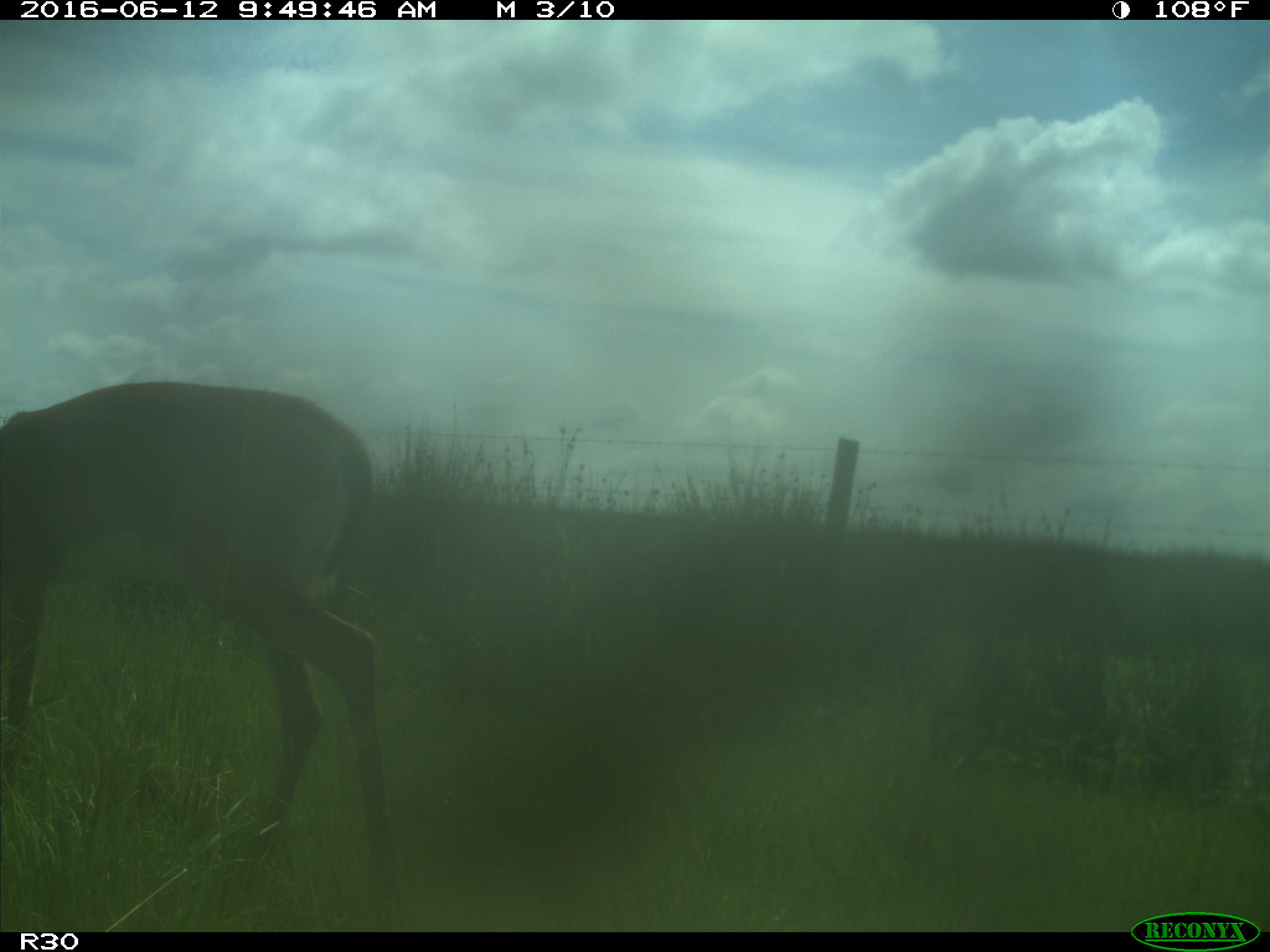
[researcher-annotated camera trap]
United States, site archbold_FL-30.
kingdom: Animalia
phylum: Chordata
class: Mammalia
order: Artiodactyla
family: Cervidae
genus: Odocoileus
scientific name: Odocoileus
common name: deer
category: unidentified deer